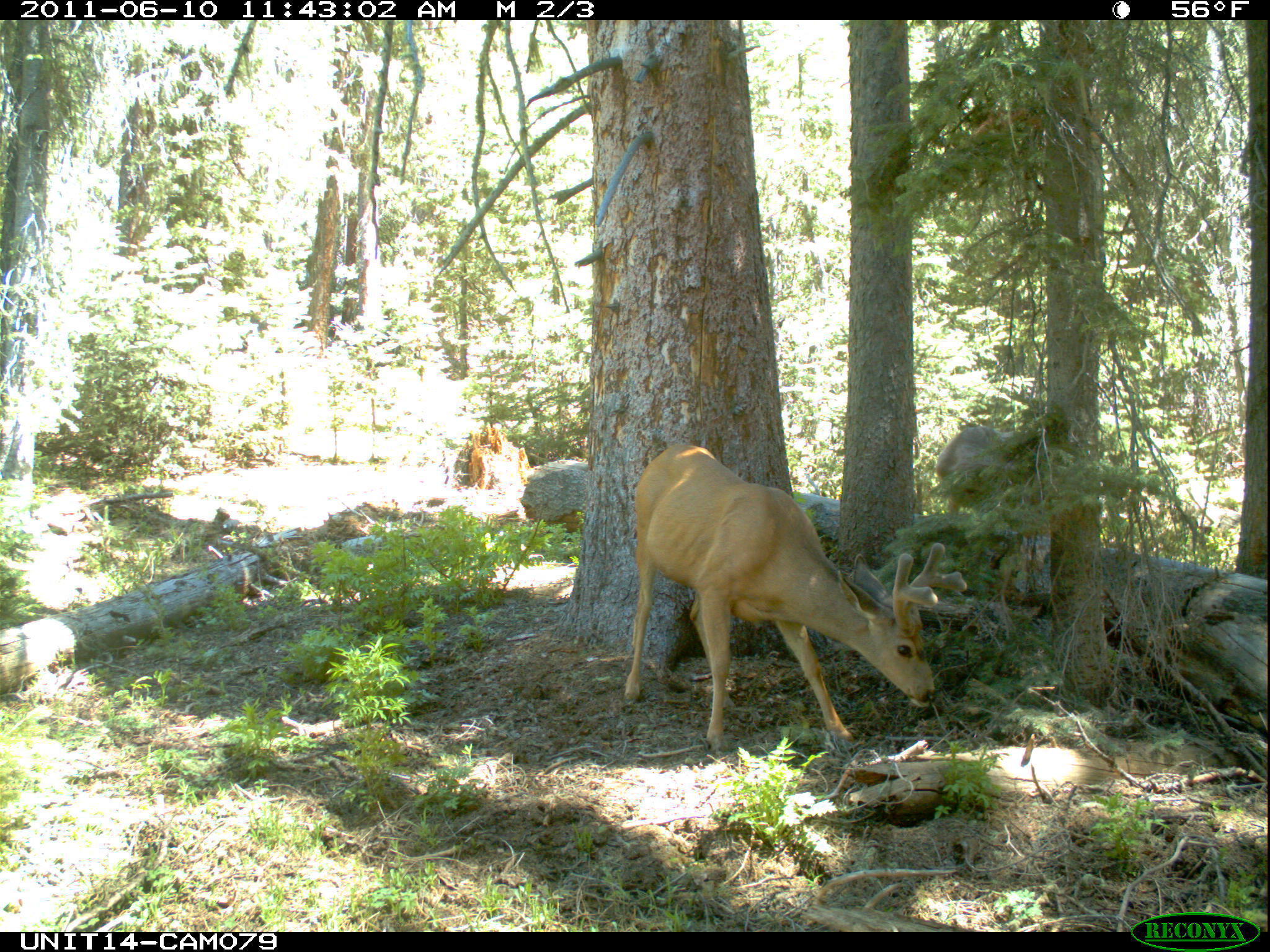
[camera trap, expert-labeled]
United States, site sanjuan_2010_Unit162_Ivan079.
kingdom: Animalia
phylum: Chordata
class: Mammalia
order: Artiodactyla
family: Cervidae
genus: Odocoileus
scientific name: Odocoileus hemionus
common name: mule deer